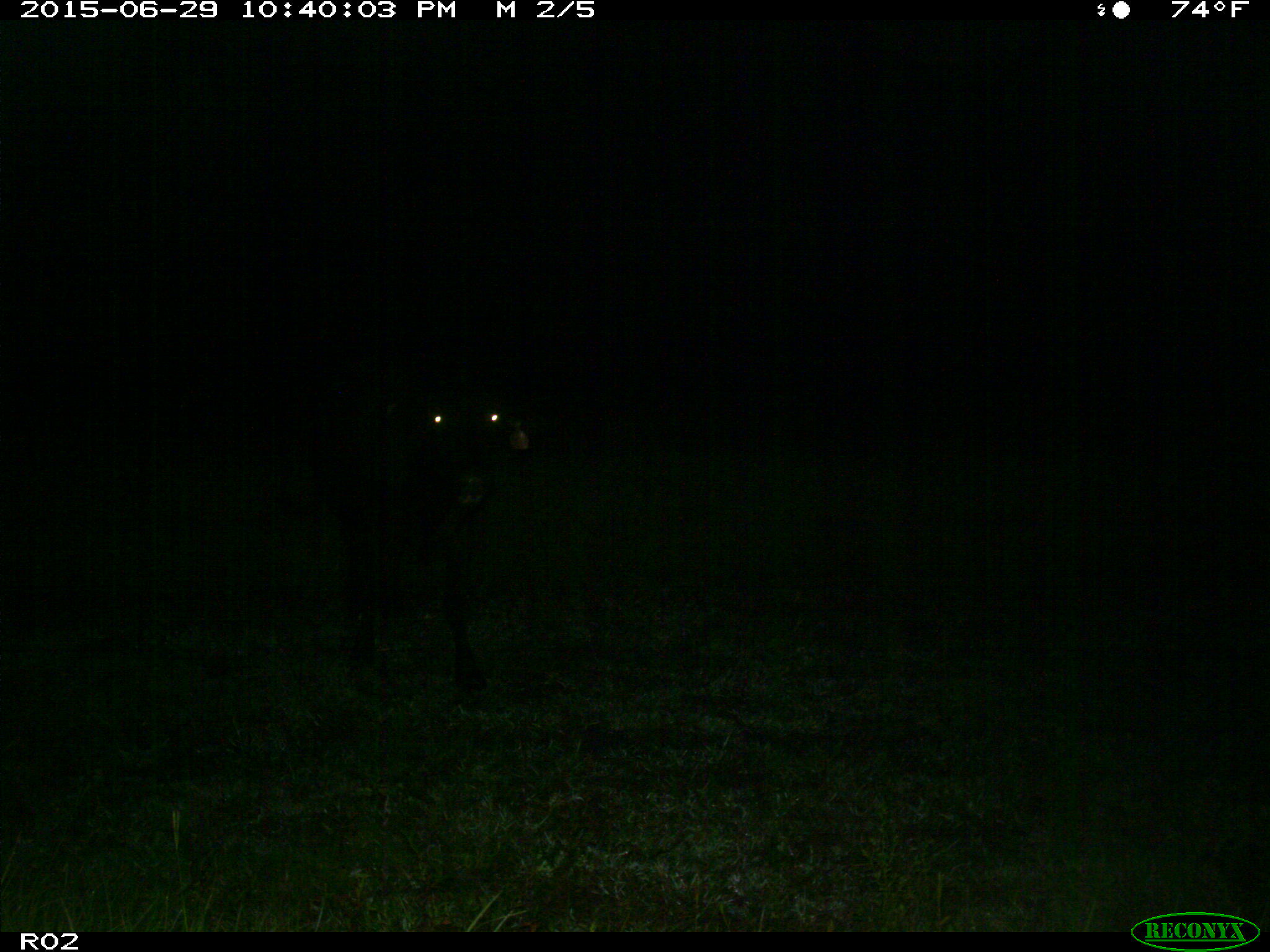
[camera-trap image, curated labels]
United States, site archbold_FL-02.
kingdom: Animalia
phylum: Chordata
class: Mammalia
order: Artiodactyla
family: Bovidae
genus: Bos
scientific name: Bos taurus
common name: domestic cow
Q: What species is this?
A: Bos taurus (domestic cow).